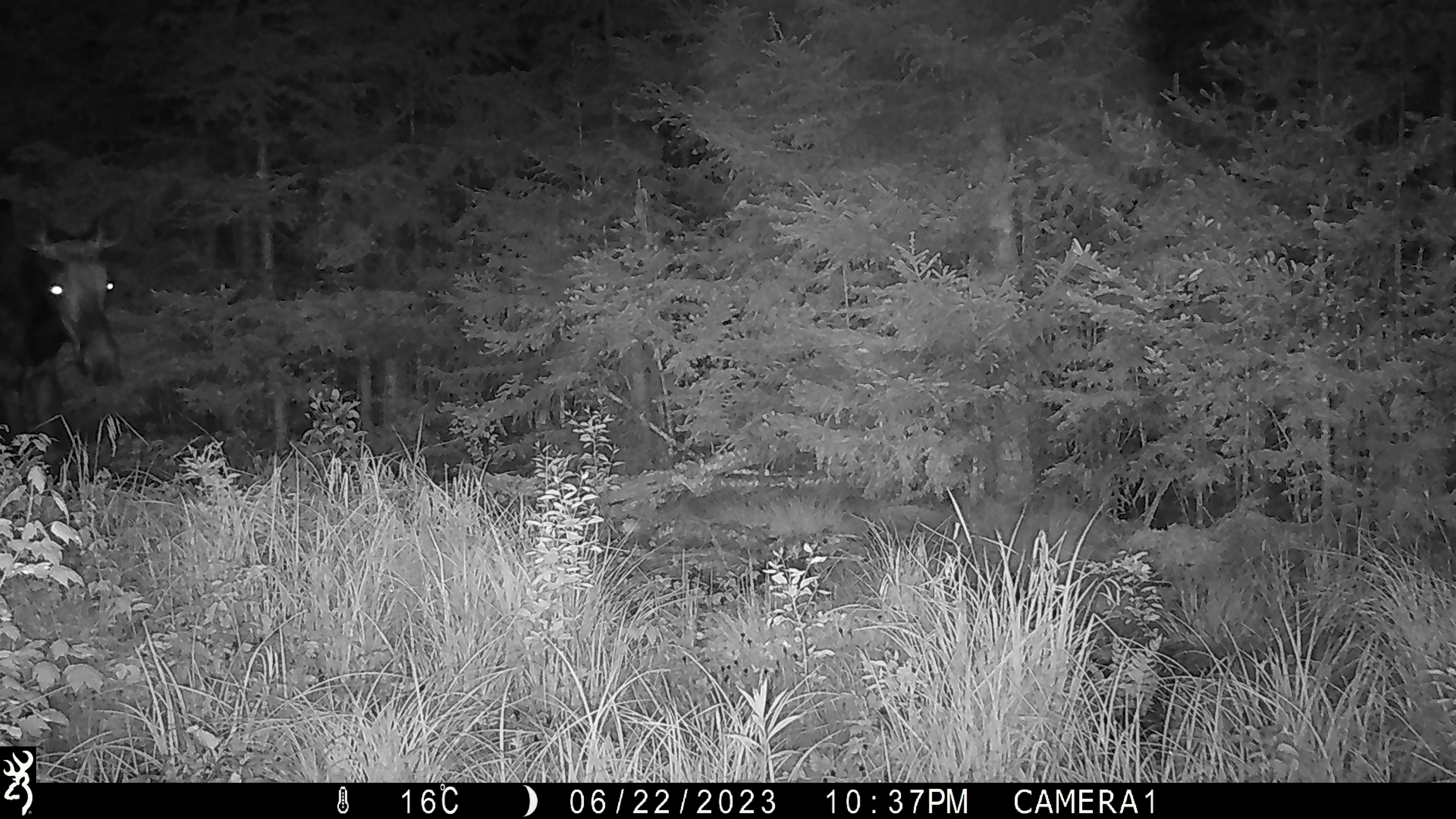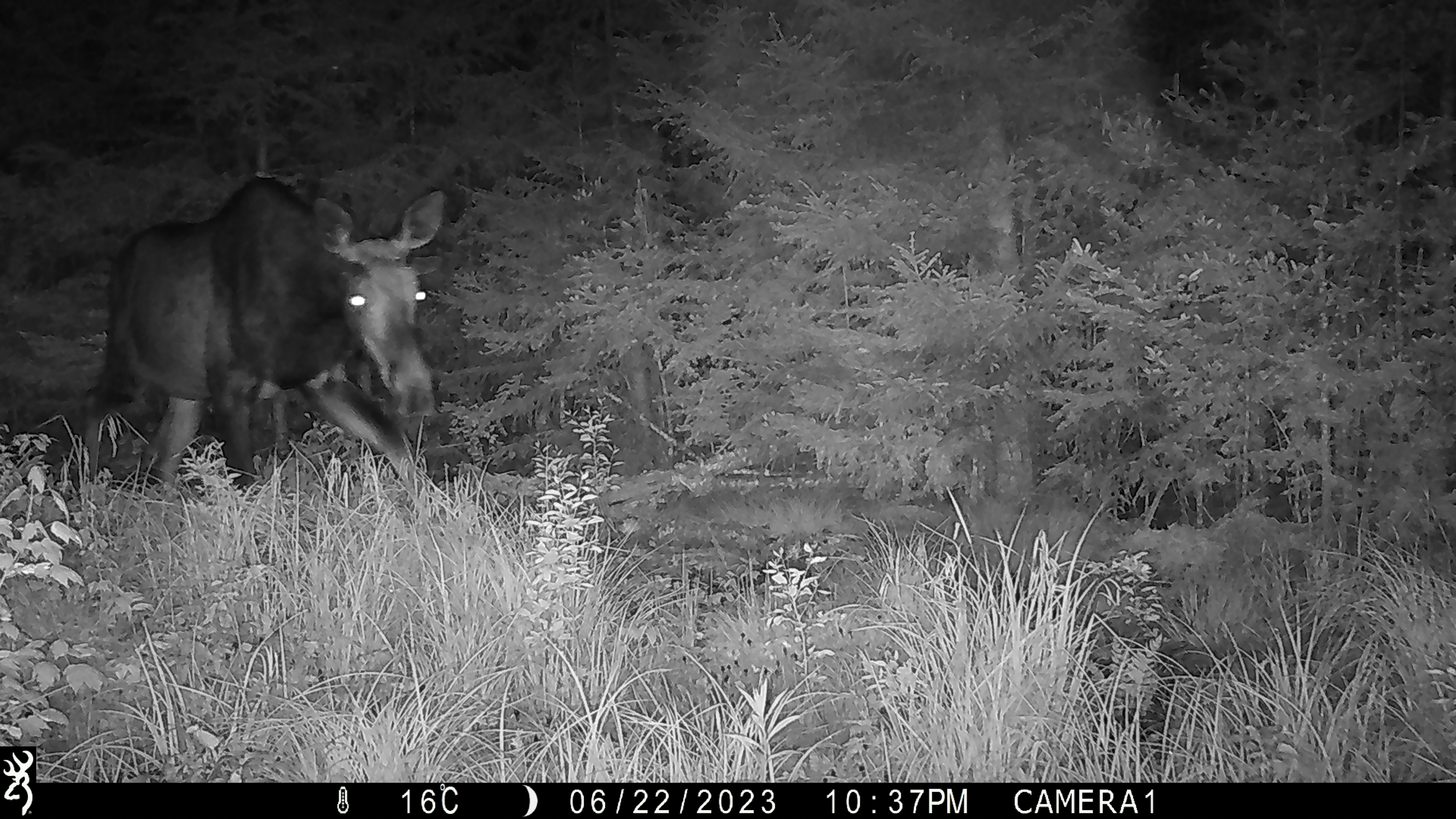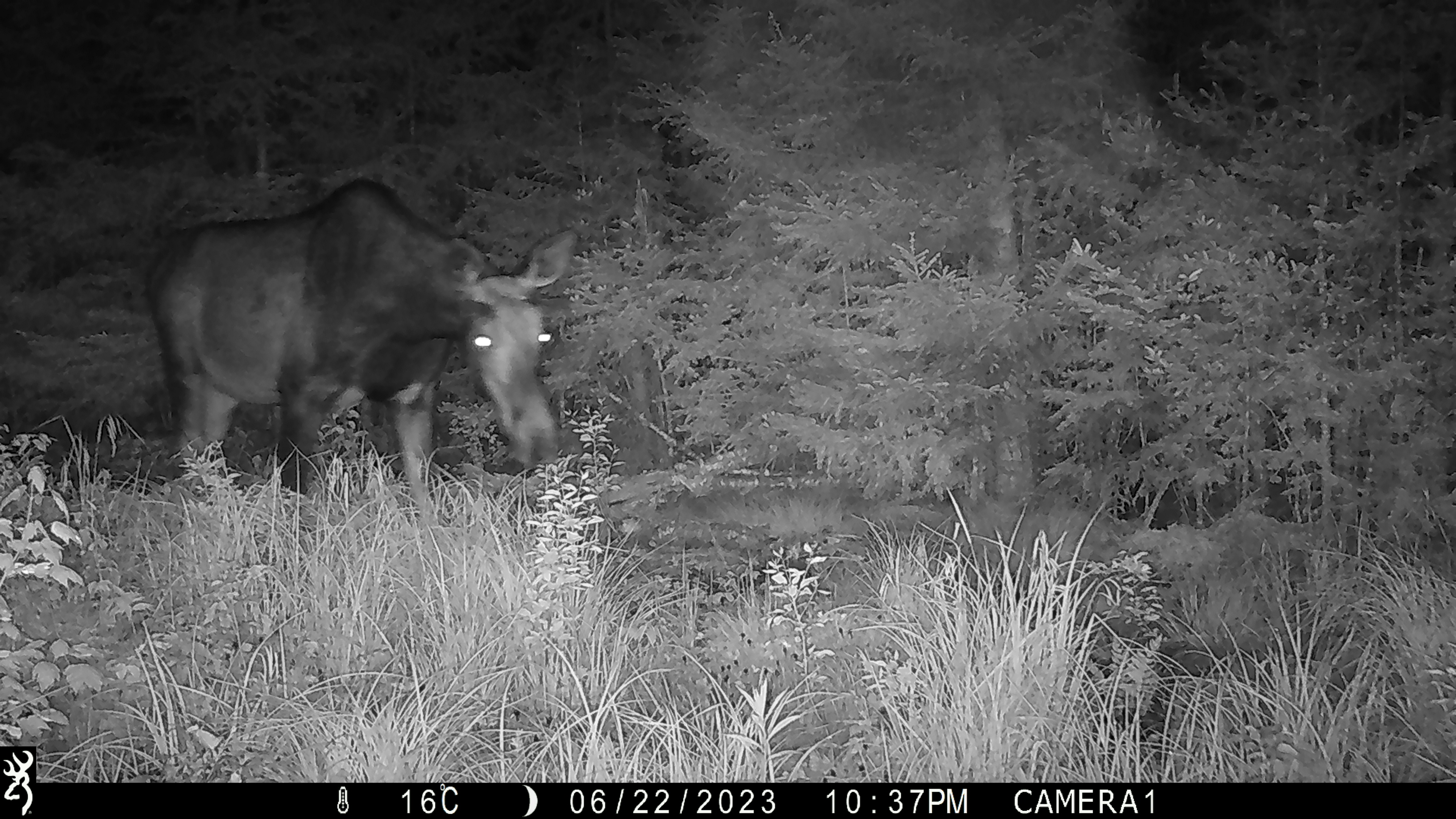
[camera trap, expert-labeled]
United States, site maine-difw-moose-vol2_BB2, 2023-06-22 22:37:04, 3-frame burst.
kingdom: Animalia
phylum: Chordata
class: Mammalia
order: Artiodactyla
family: Cervidae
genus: Alces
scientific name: Alces alces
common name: moose